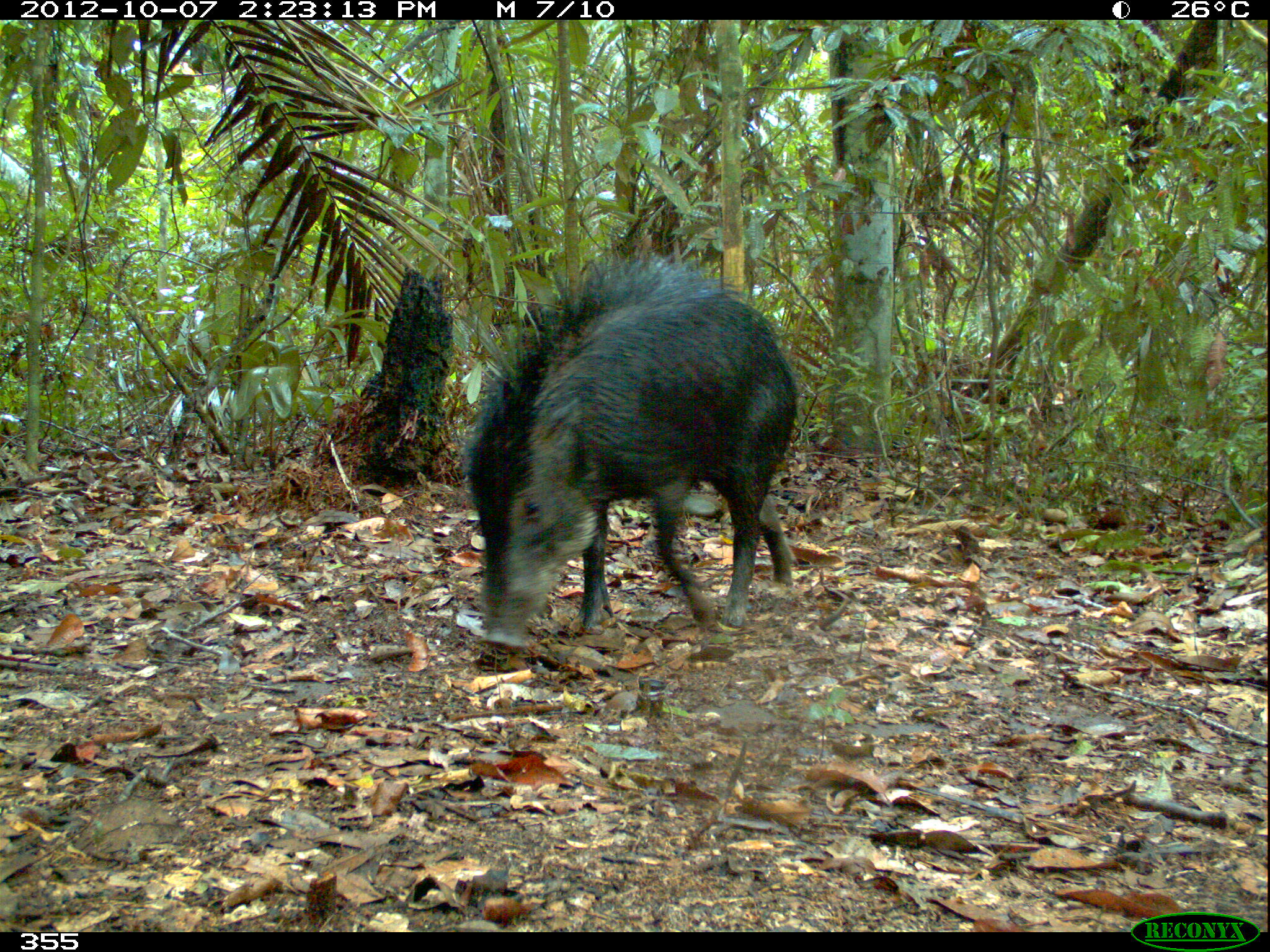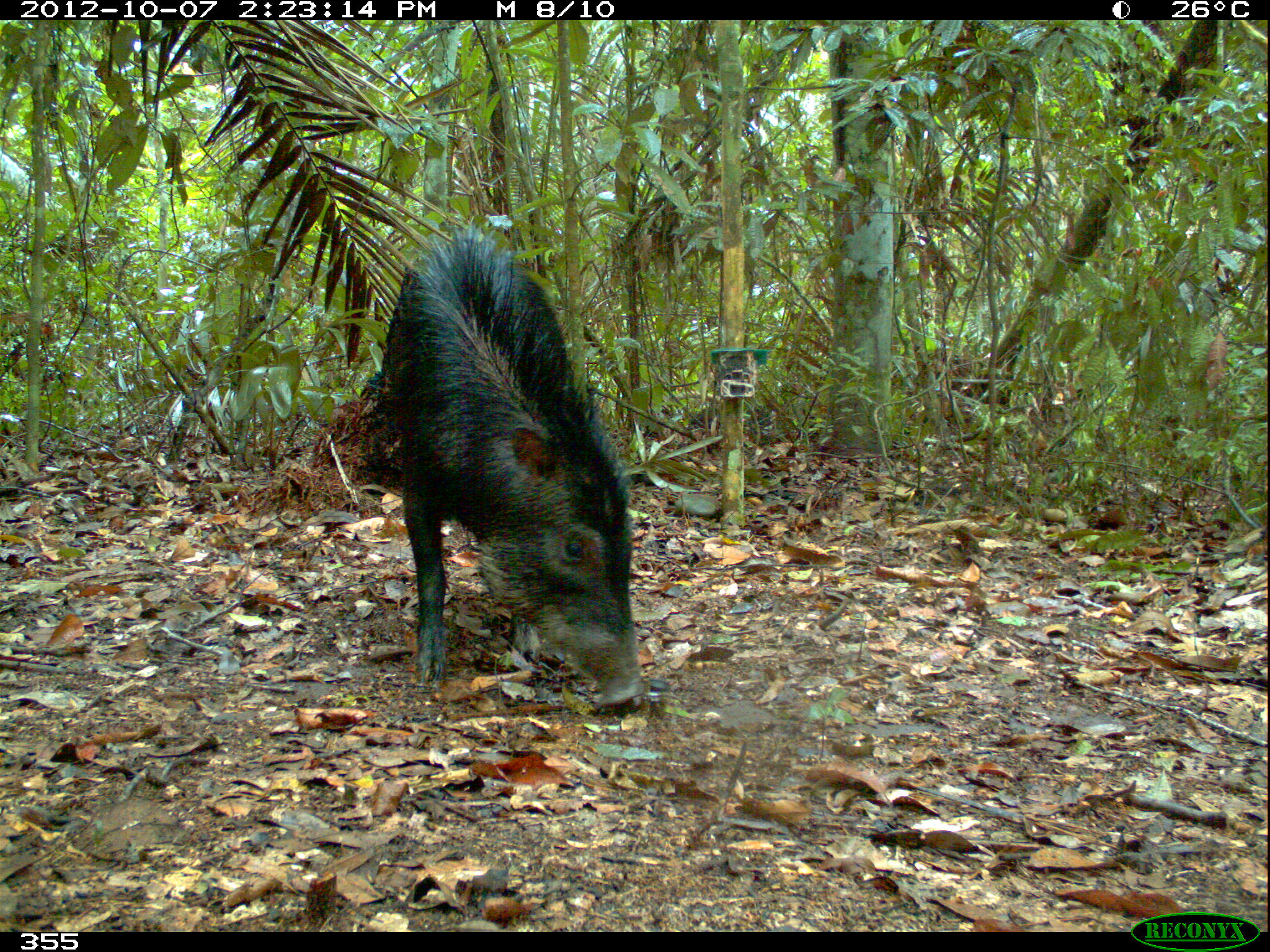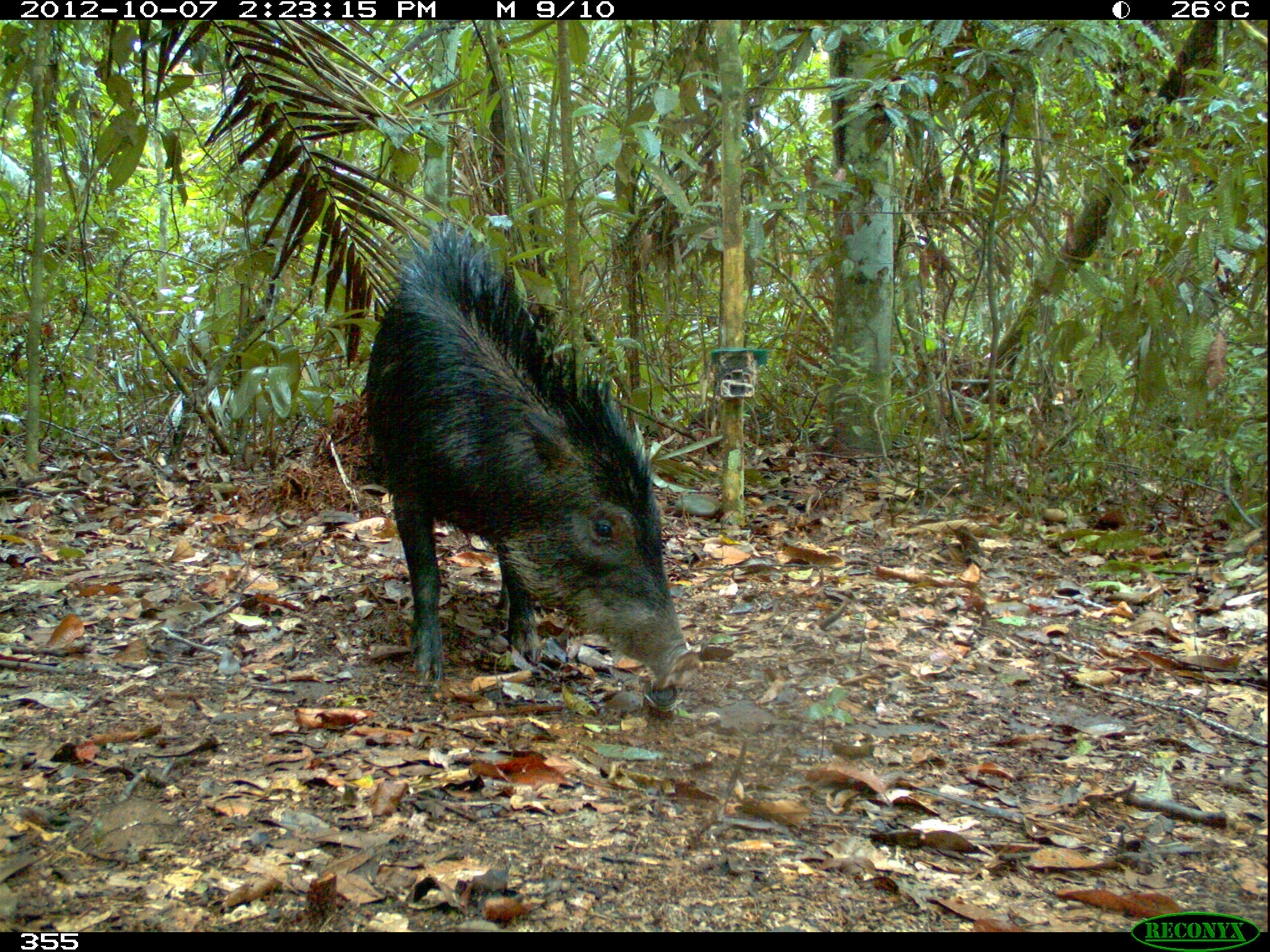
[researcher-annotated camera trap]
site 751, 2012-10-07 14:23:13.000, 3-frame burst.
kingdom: Animalia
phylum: Chordata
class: Mammalia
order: Artiodactyla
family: Tayassuidae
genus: Tayassu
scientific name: Tayassu pecari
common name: white-lipped peccary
Tayassu pecari (white-lipped peccary).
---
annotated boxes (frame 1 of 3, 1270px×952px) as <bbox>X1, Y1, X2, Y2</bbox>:
tayassu pecari: <bbox>461, 242, 798, 650</bbox>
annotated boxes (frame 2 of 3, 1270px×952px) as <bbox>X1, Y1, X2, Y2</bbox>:
tayassu pecari: <bbox>379, 231, 647, 710</bbox>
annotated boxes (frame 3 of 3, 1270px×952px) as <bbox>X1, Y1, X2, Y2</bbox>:
tayassu pecari: <bbox>364, 218, 702, 691</bbox>